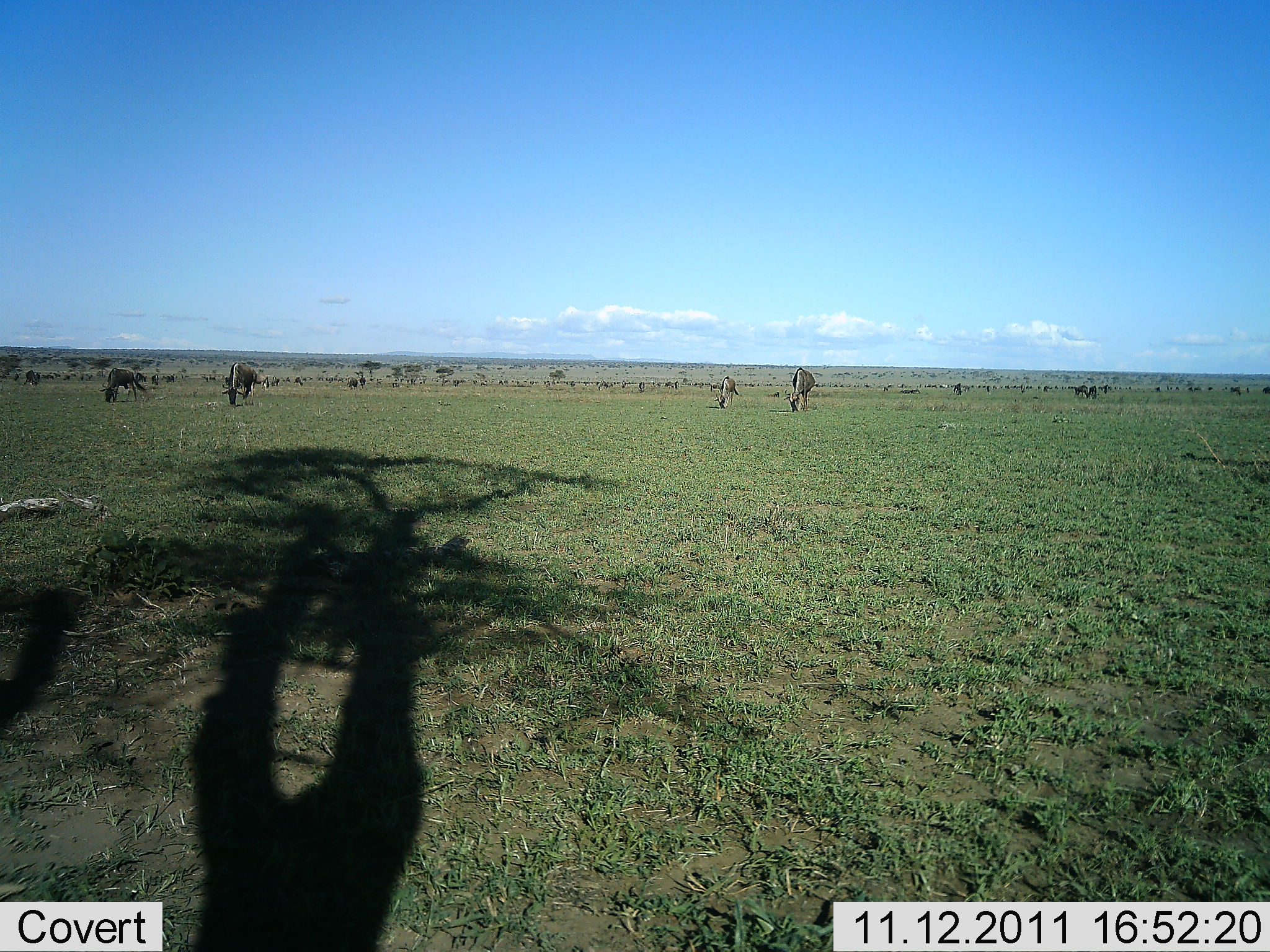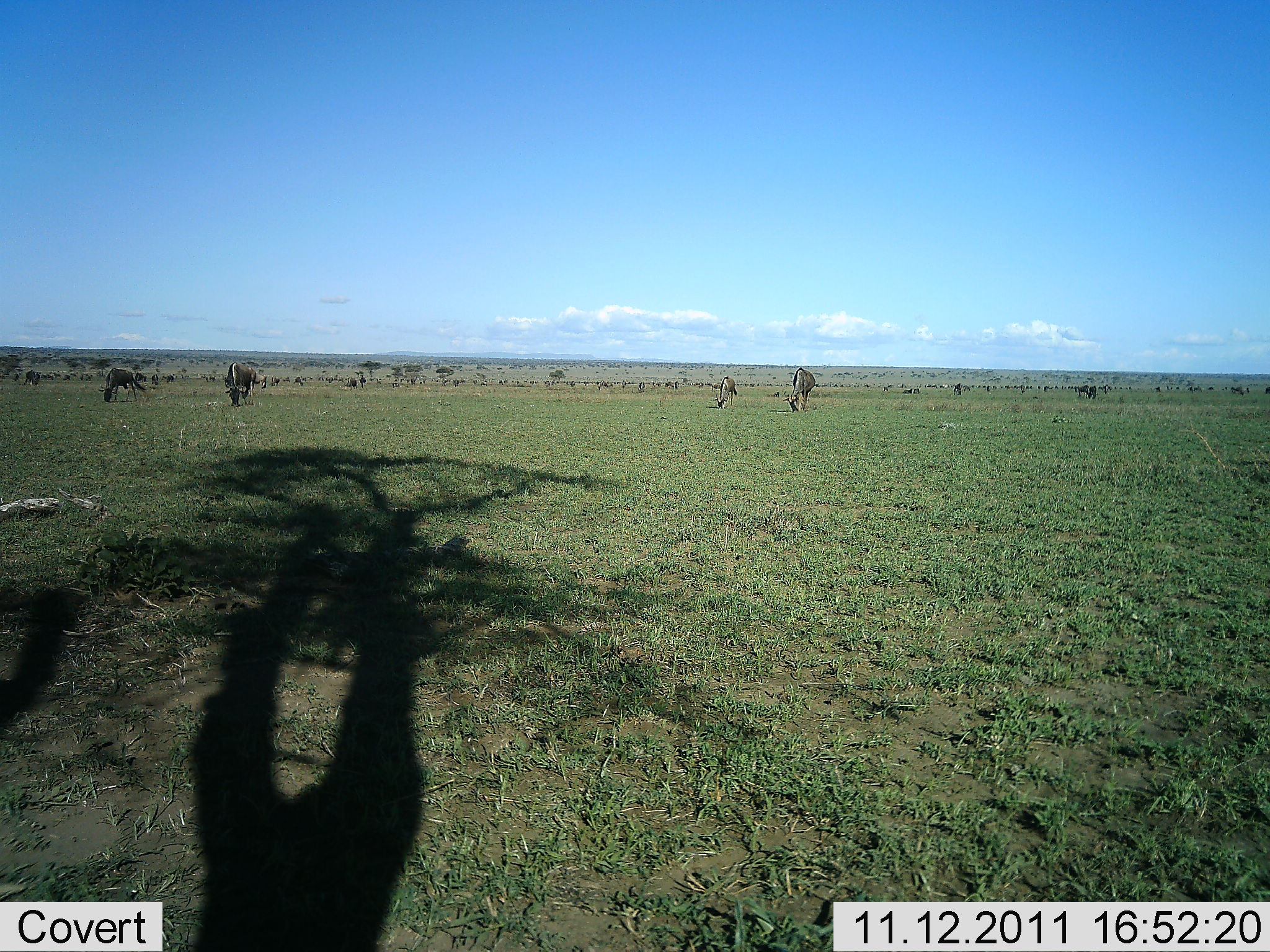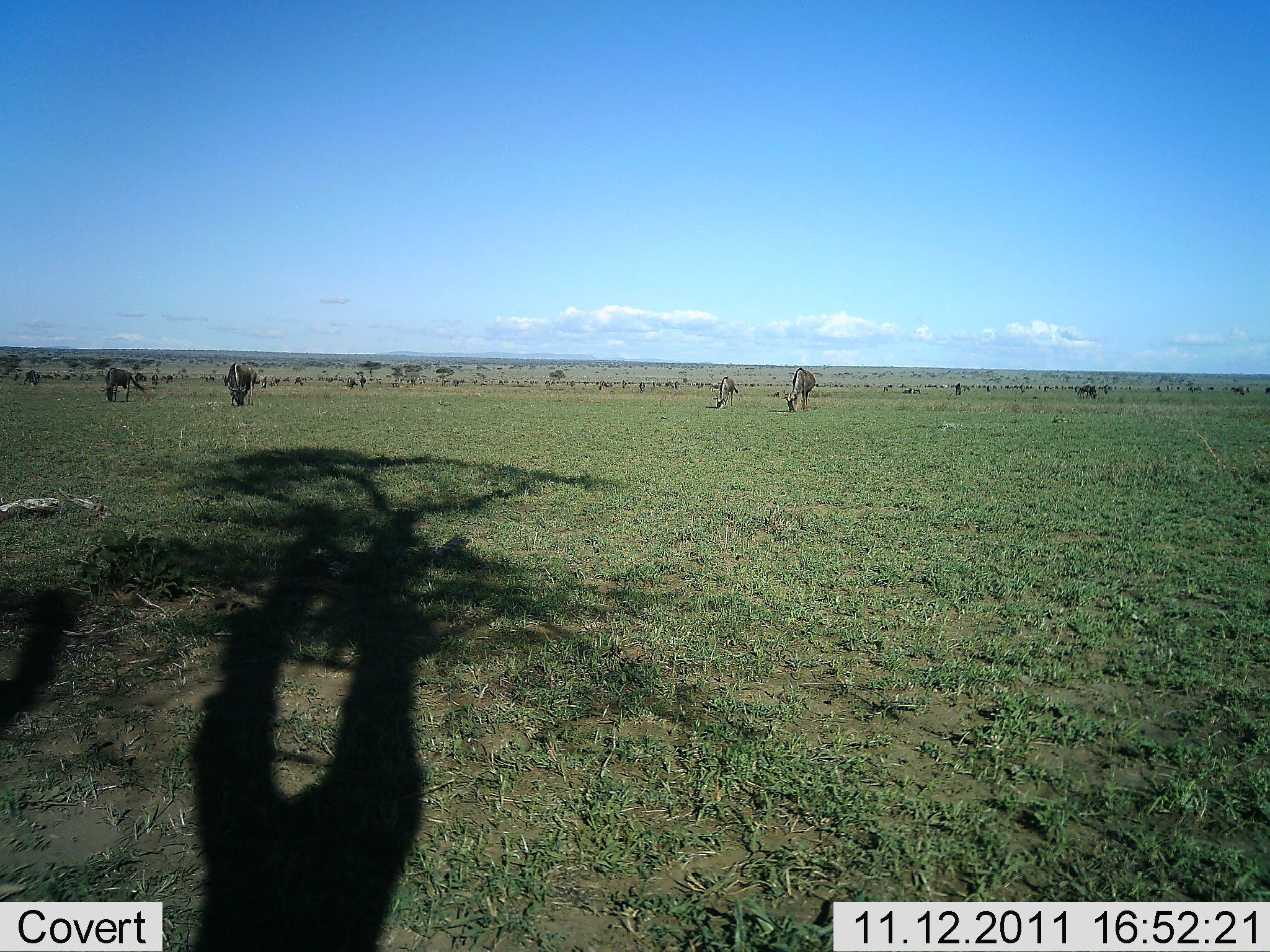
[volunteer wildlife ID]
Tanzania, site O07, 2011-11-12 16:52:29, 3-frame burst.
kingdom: Animalia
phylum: Chordata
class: Mammalia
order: Artiodactyla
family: Bovidae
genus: Connochaetes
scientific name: Connochaetes taurinus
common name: blue wildebeest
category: wildebeest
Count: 11-50.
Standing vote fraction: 64%.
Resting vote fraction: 0%.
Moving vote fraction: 36%.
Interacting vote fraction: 0%.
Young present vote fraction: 0%.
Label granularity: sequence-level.